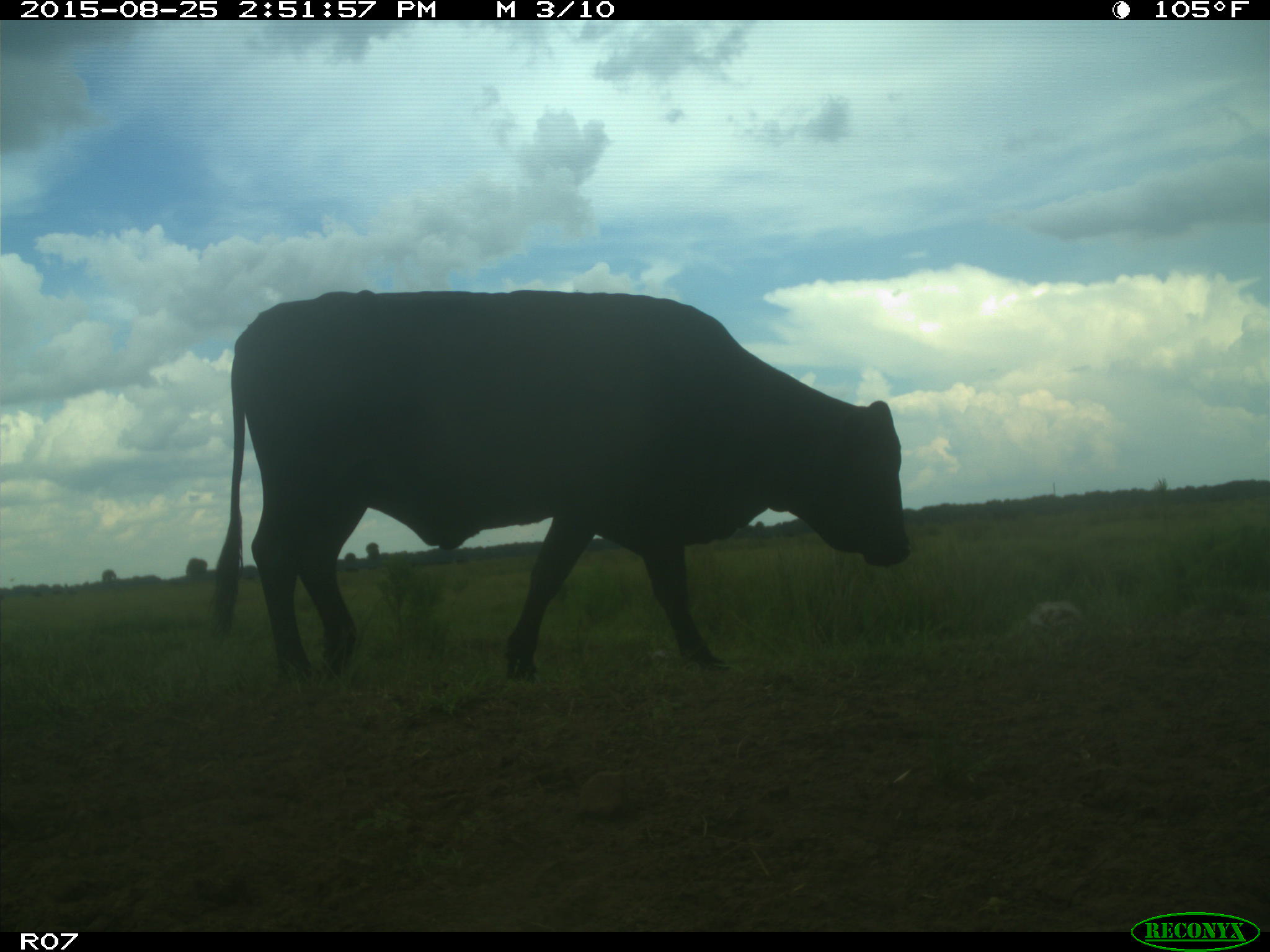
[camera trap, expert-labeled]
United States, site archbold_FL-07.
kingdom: Animalia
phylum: Chordata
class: Mammalia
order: Artiodactyla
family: Bovidae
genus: Bos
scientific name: Bos taurus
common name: domestic cow